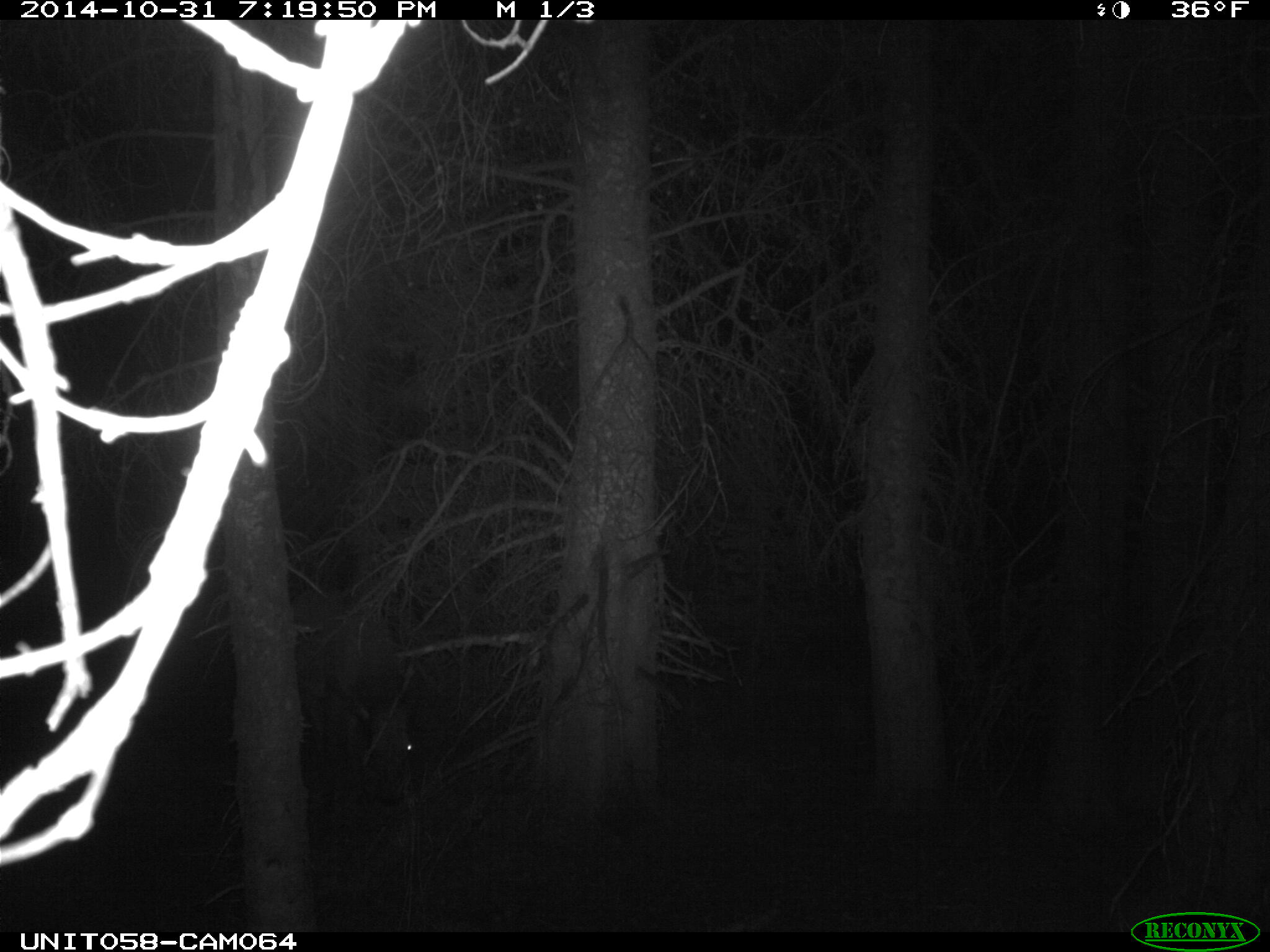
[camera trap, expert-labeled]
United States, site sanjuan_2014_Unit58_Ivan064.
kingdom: Animalia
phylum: Chordata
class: Mammalia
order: Artiodactyla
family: Cervidae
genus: Cervus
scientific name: Cervus elaphus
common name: red deer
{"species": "Cervus elaphus (red deer)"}